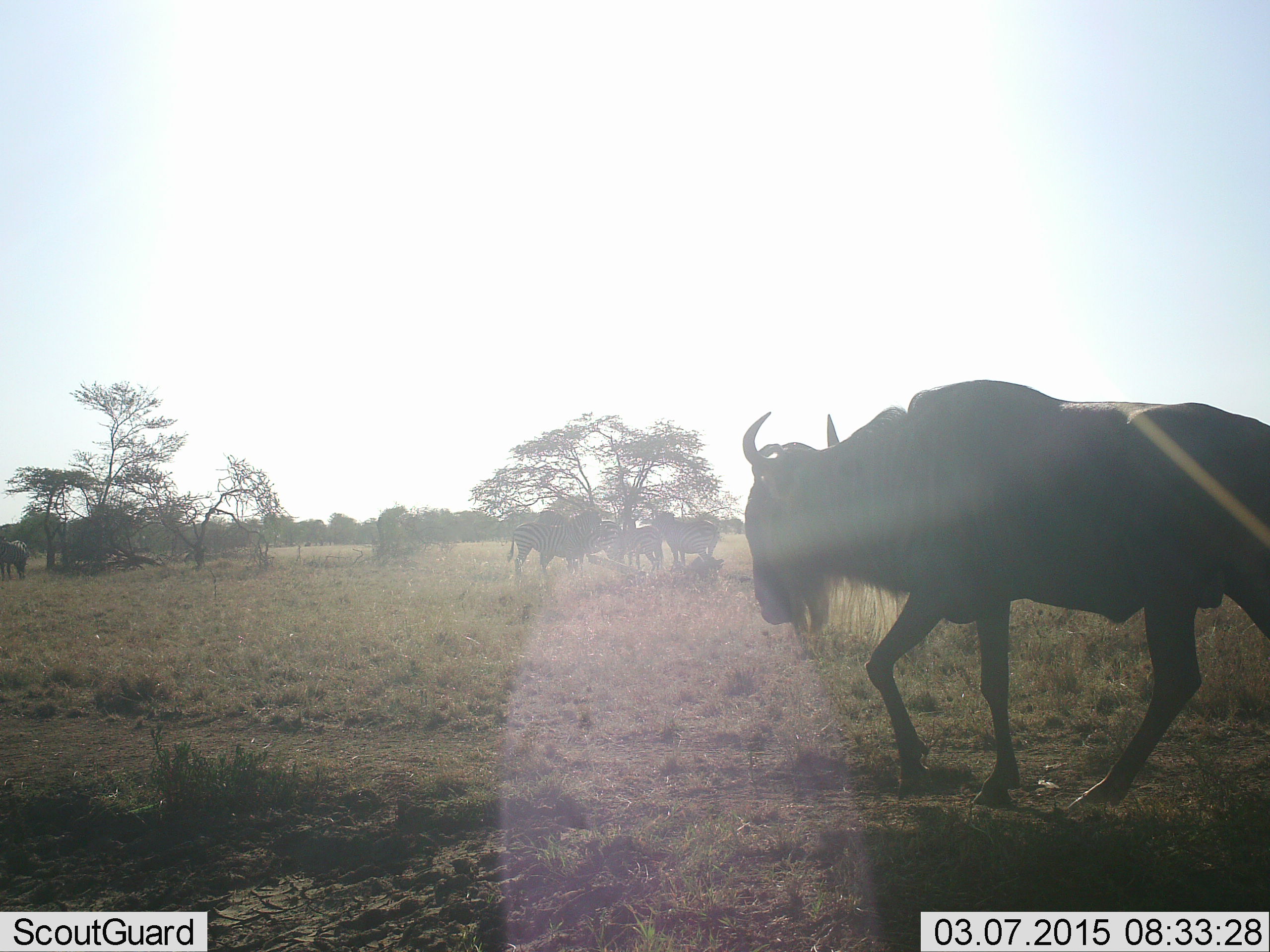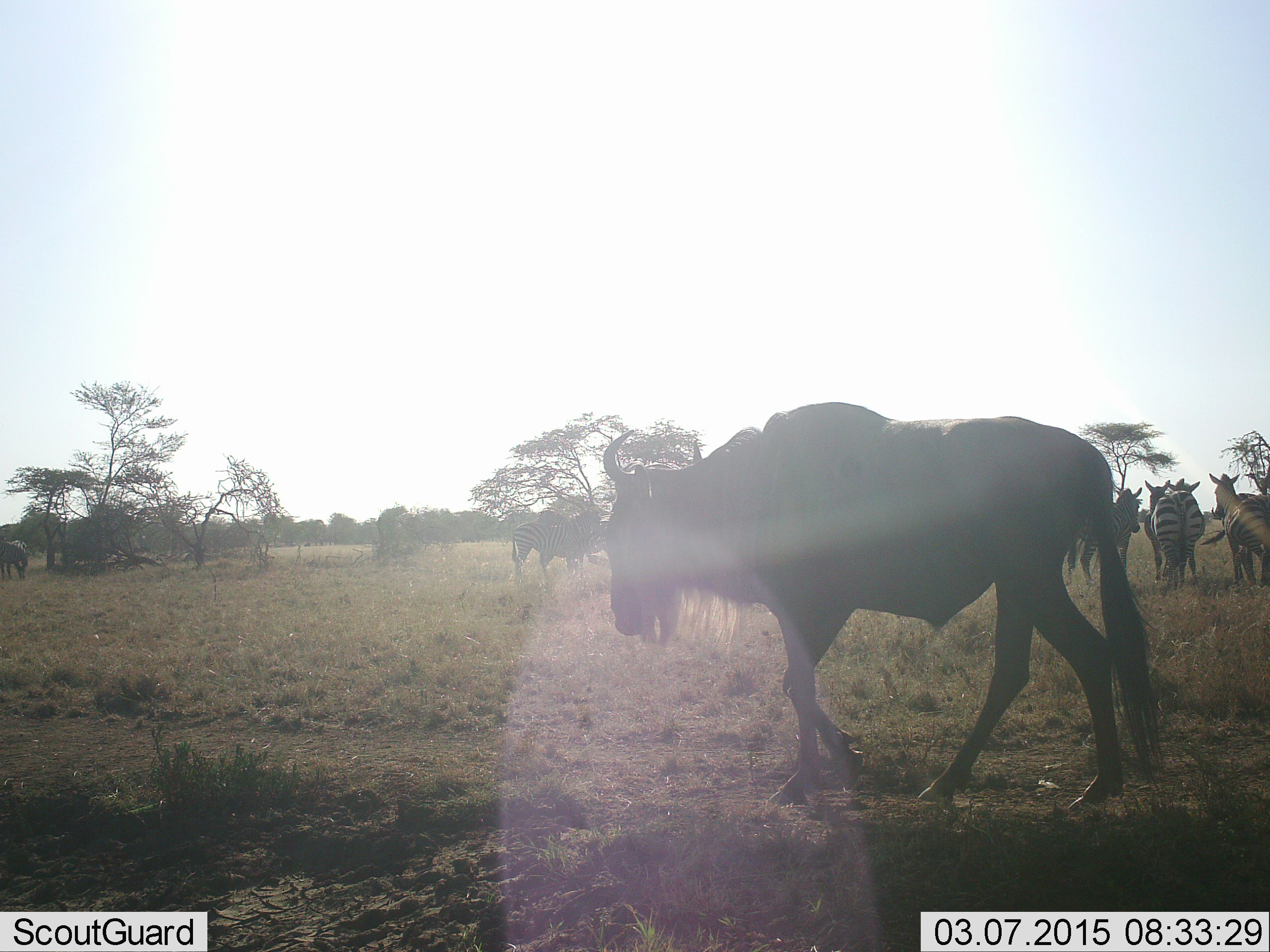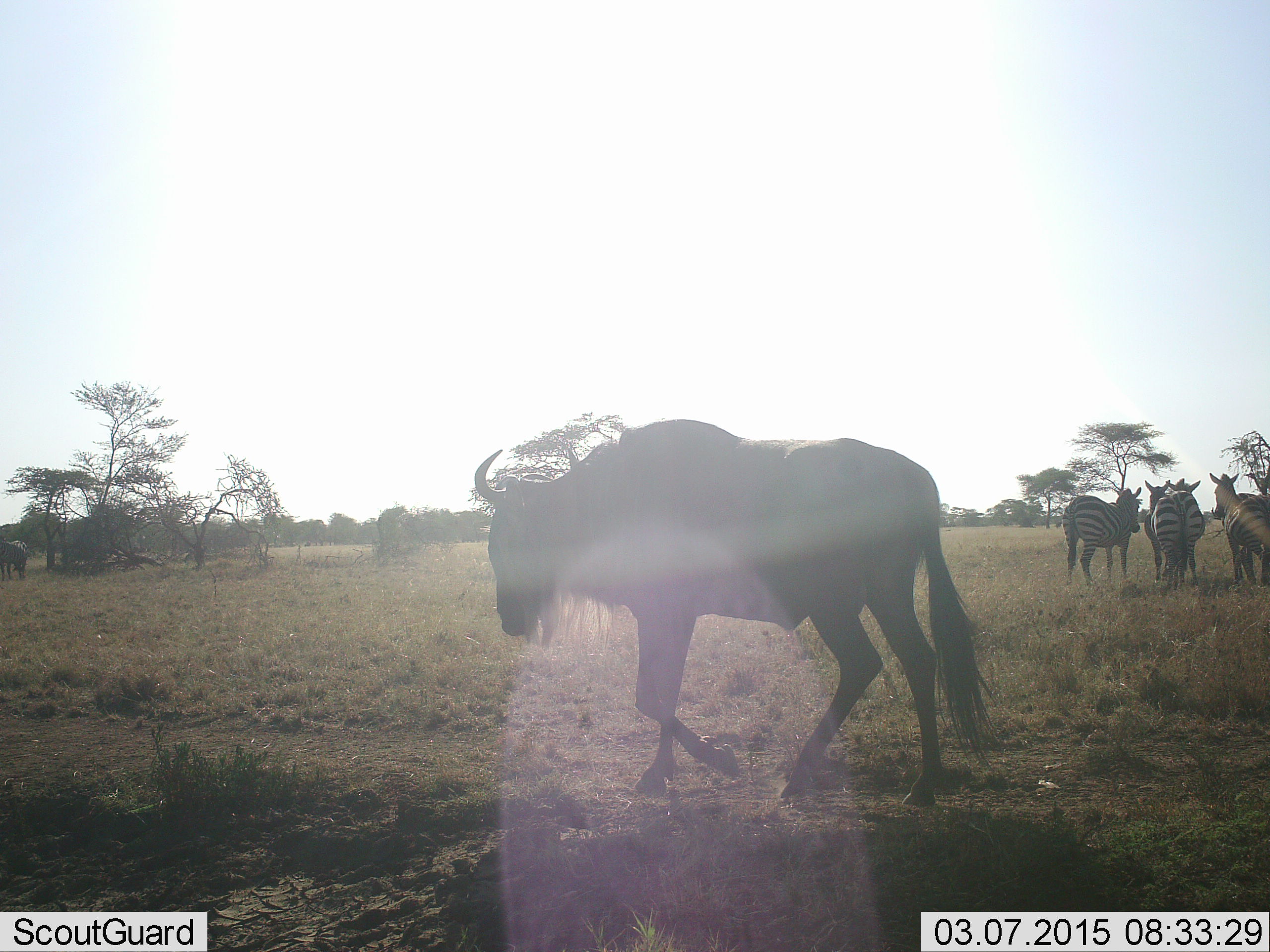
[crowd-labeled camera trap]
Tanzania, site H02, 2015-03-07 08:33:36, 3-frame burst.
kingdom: Animalia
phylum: Chordata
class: Mammalia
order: Artiodactyla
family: Bovidae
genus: Connochaetes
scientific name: Connochaetes taurinus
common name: blue wildebeest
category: wildebeest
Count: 1.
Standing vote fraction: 36%.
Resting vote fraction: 0%.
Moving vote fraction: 100%.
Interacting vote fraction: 0%.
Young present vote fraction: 0%.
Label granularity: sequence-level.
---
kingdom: Animalia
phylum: Chordata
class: Mammalia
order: Perissodactyla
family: Equidae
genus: Equus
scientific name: Equus quagga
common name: plains zebra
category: zebra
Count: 4.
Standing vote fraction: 82%.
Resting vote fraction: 0%.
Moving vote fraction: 9%.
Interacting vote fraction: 0%.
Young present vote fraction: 0%.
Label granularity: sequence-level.